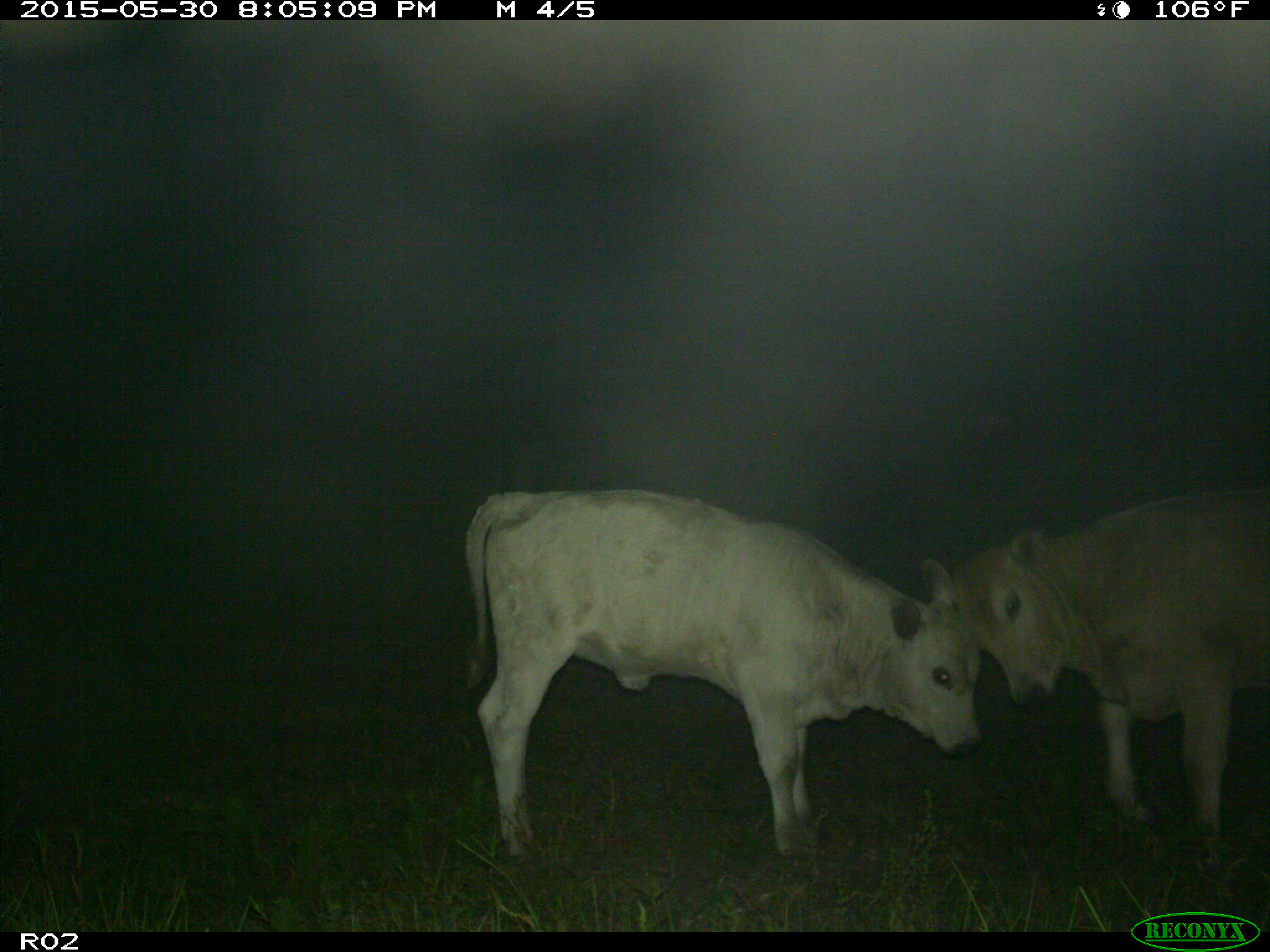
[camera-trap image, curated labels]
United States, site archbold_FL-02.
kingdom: Animalia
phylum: Chordata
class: Mammalia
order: Artiodactyla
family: Bovidae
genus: Bos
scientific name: Bos taurus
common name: domestic cow